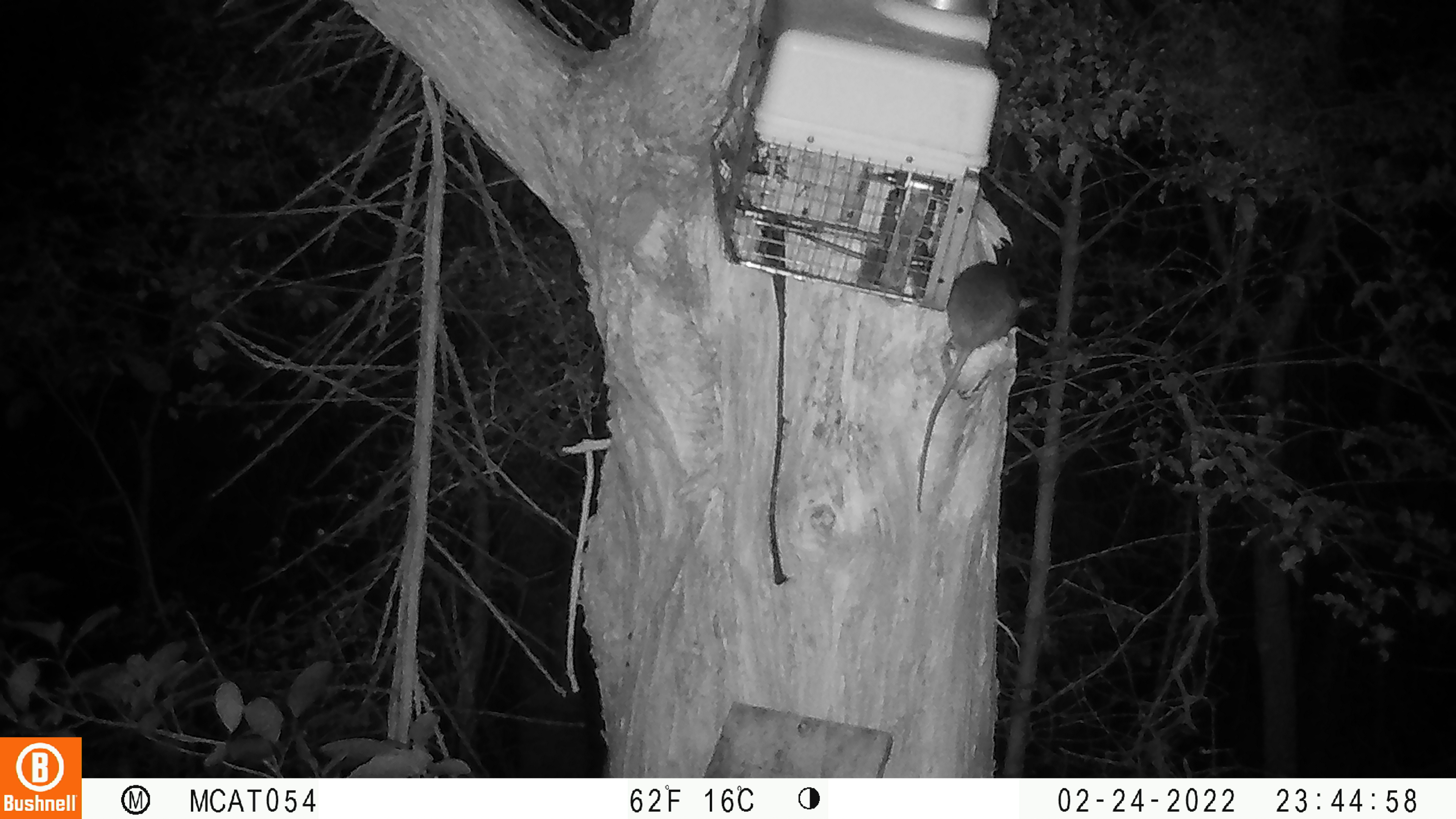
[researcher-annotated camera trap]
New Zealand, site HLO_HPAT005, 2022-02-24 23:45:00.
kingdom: Animalia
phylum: Chordata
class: Mammalia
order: Rodentia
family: Muridae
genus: Rattus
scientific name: Rattus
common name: rat